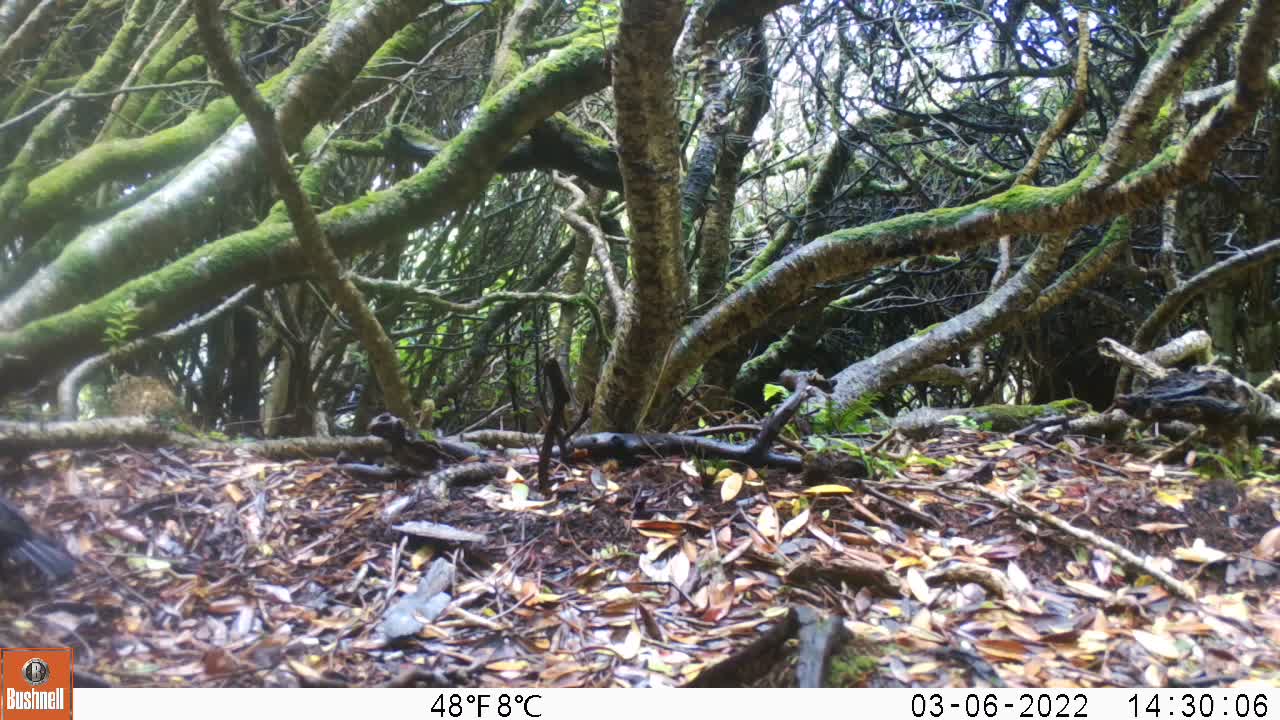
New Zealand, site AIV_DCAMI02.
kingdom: Animalia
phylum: Chordata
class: Aves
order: Passeriformes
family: Turdidae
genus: Turdus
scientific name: Turdus merula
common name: eurasian blackbird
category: blackbird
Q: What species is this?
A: Blackbird (eurasian blackbird) (Turdus merula).